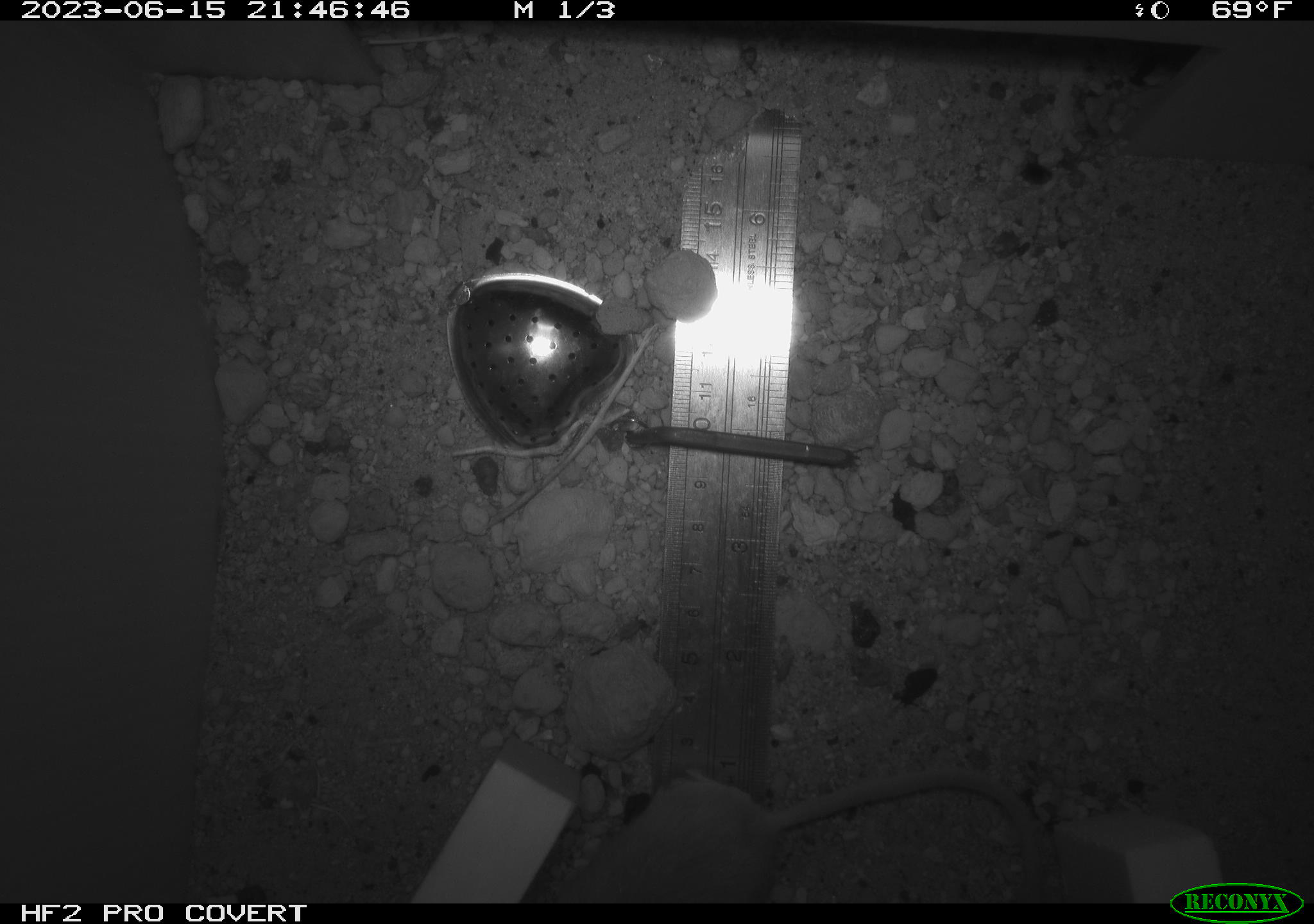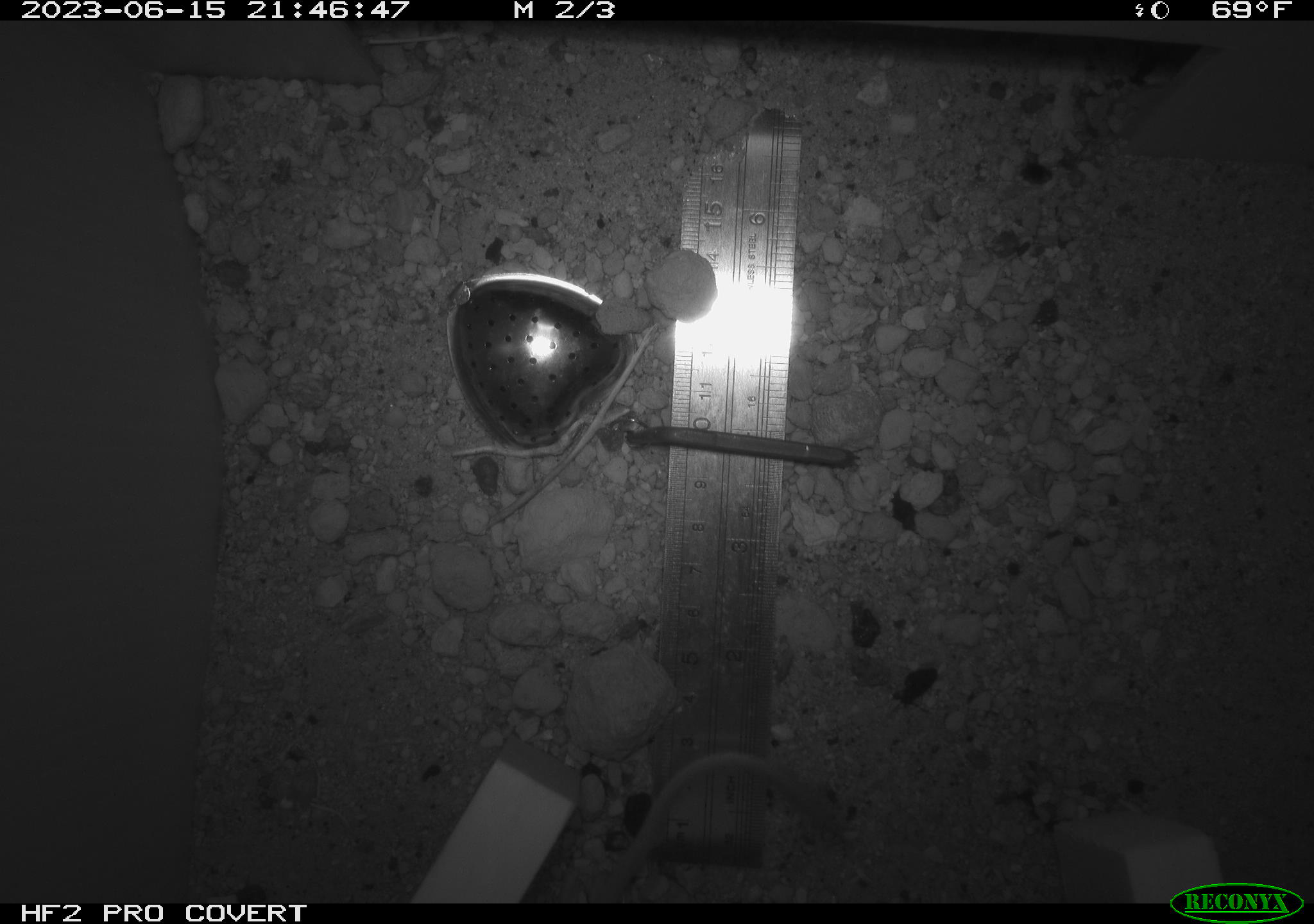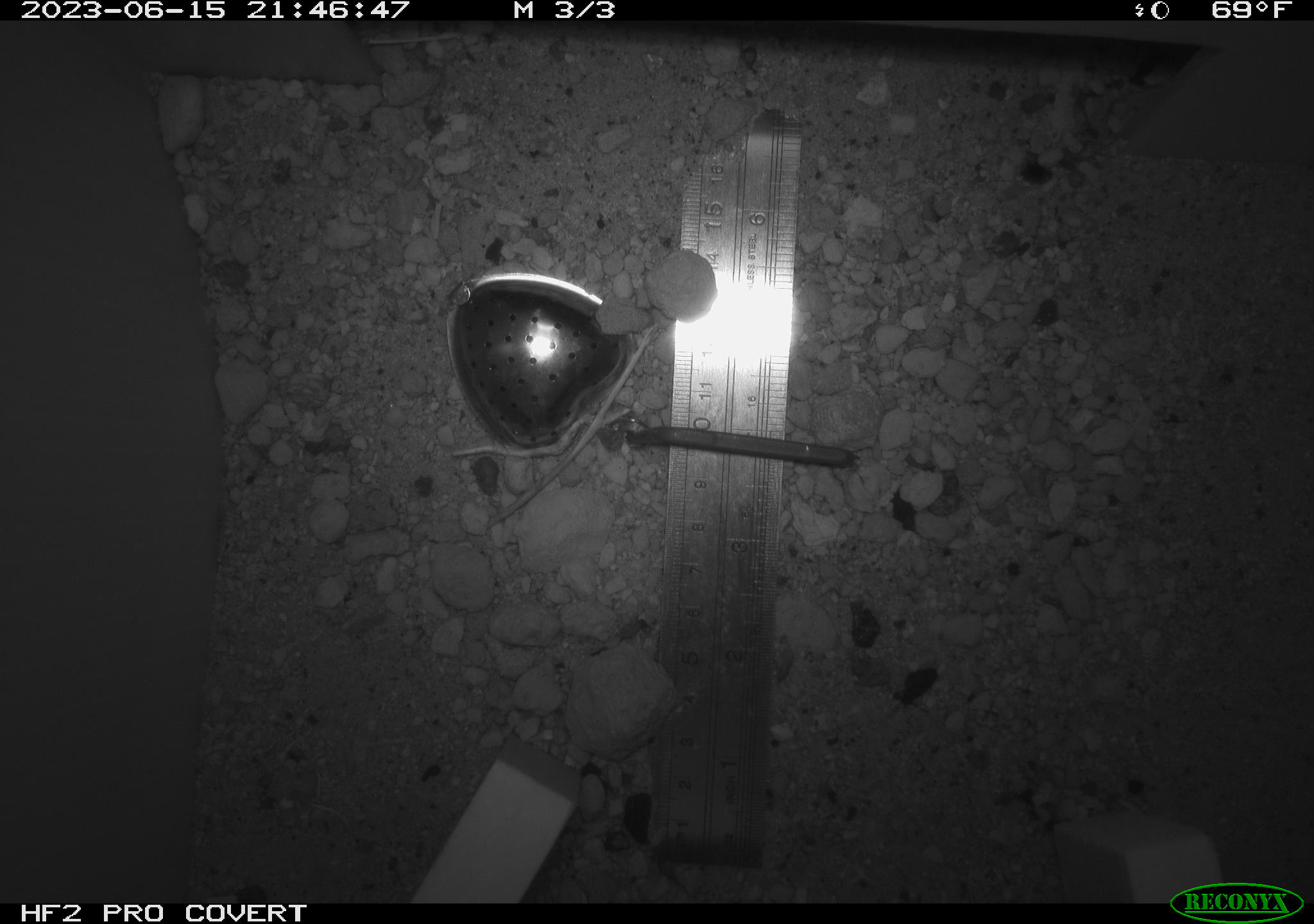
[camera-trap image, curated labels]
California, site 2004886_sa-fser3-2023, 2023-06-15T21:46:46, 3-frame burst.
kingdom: Animalia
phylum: Chordata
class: Mammalia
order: Rodentia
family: Heteromyidae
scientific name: Heteromyidae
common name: kangaroo rats and pocket mice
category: heteromyidae family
Heteromyidae family (kangaroo rats and pocket mice) (Heteromyidae).